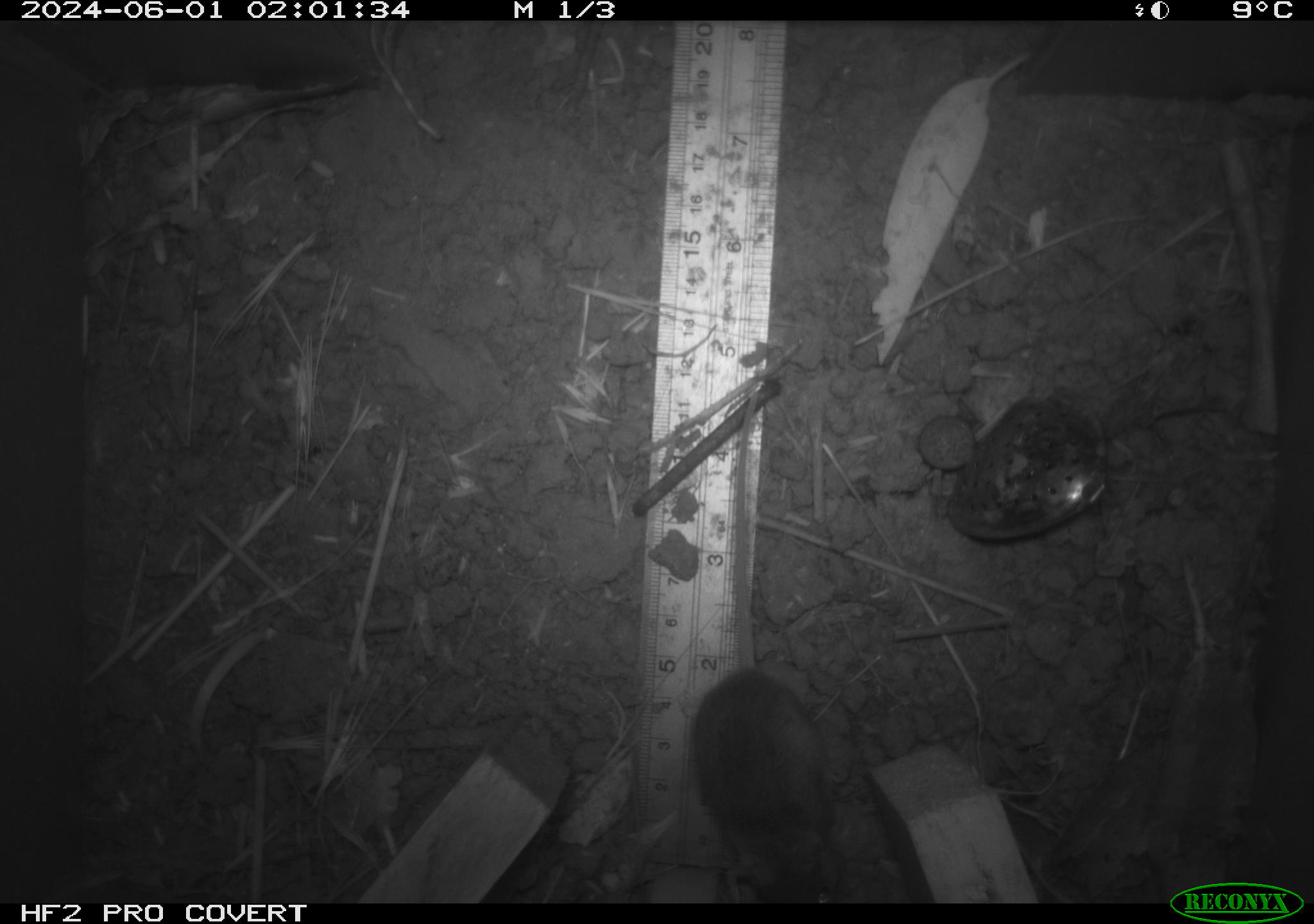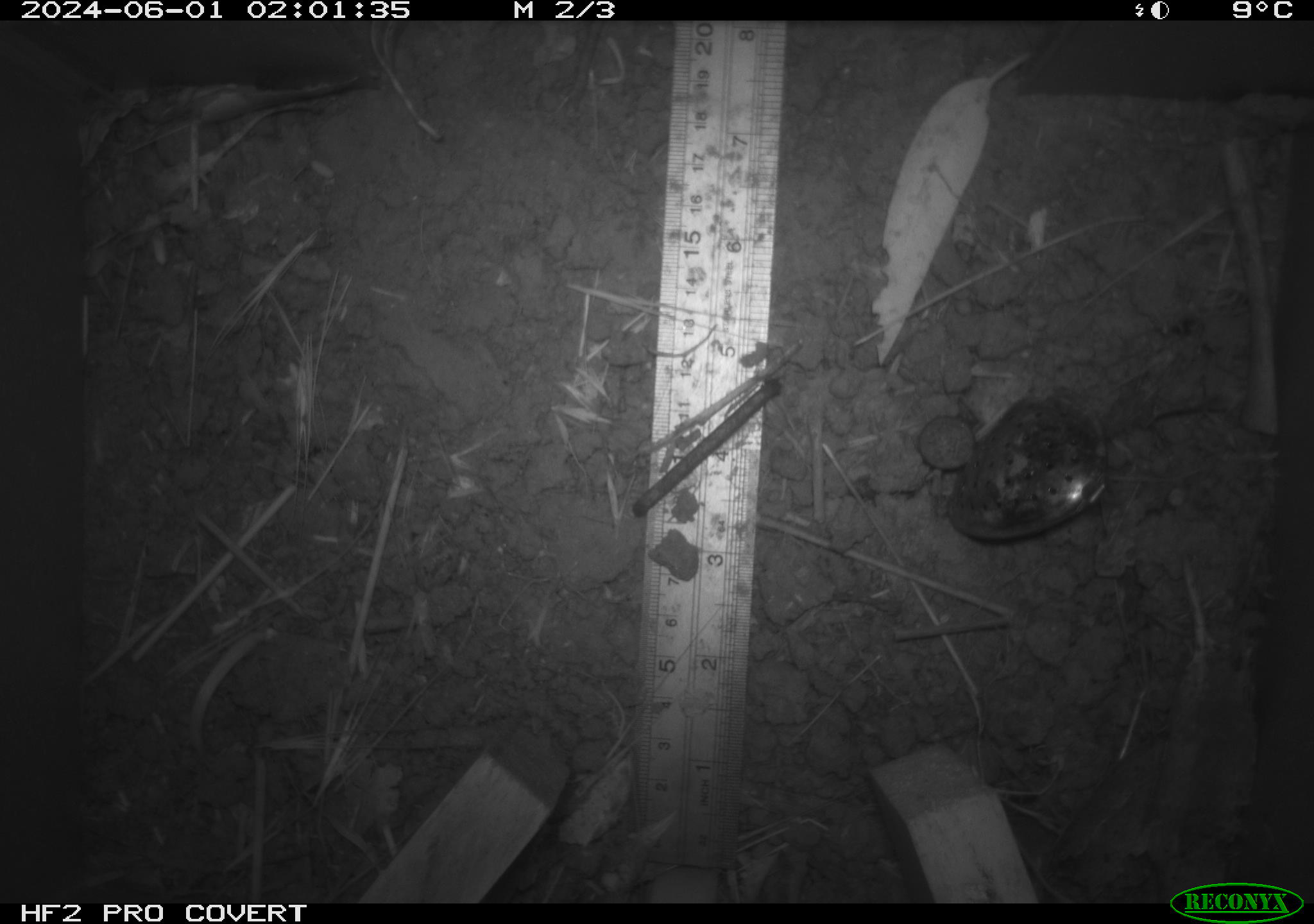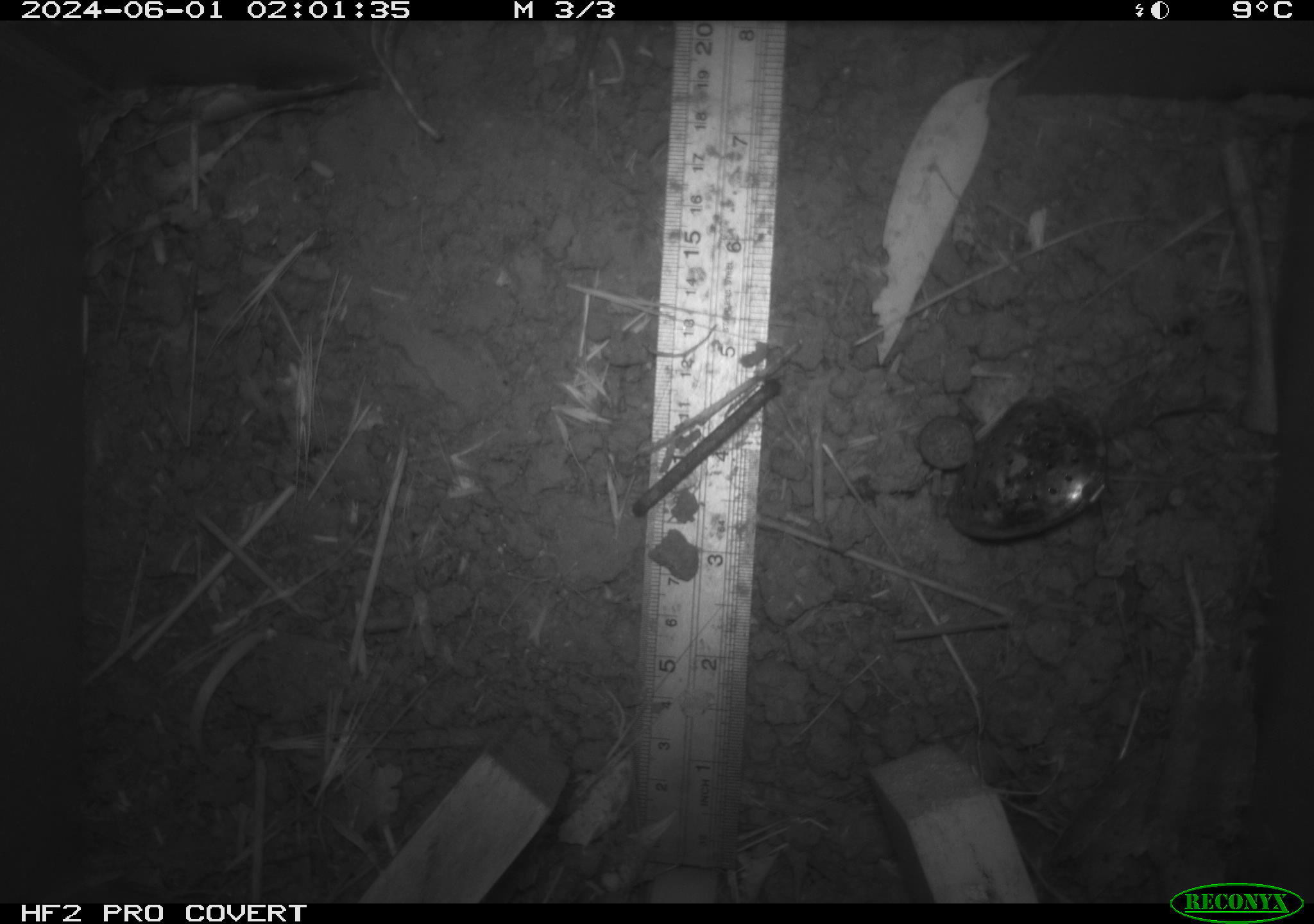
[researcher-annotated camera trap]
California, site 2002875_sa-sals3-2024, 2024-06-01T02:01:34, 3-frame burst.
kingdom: Animalia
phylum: Chordata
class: Mammalia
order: Rodentia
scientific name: Rodentia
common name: mouse species